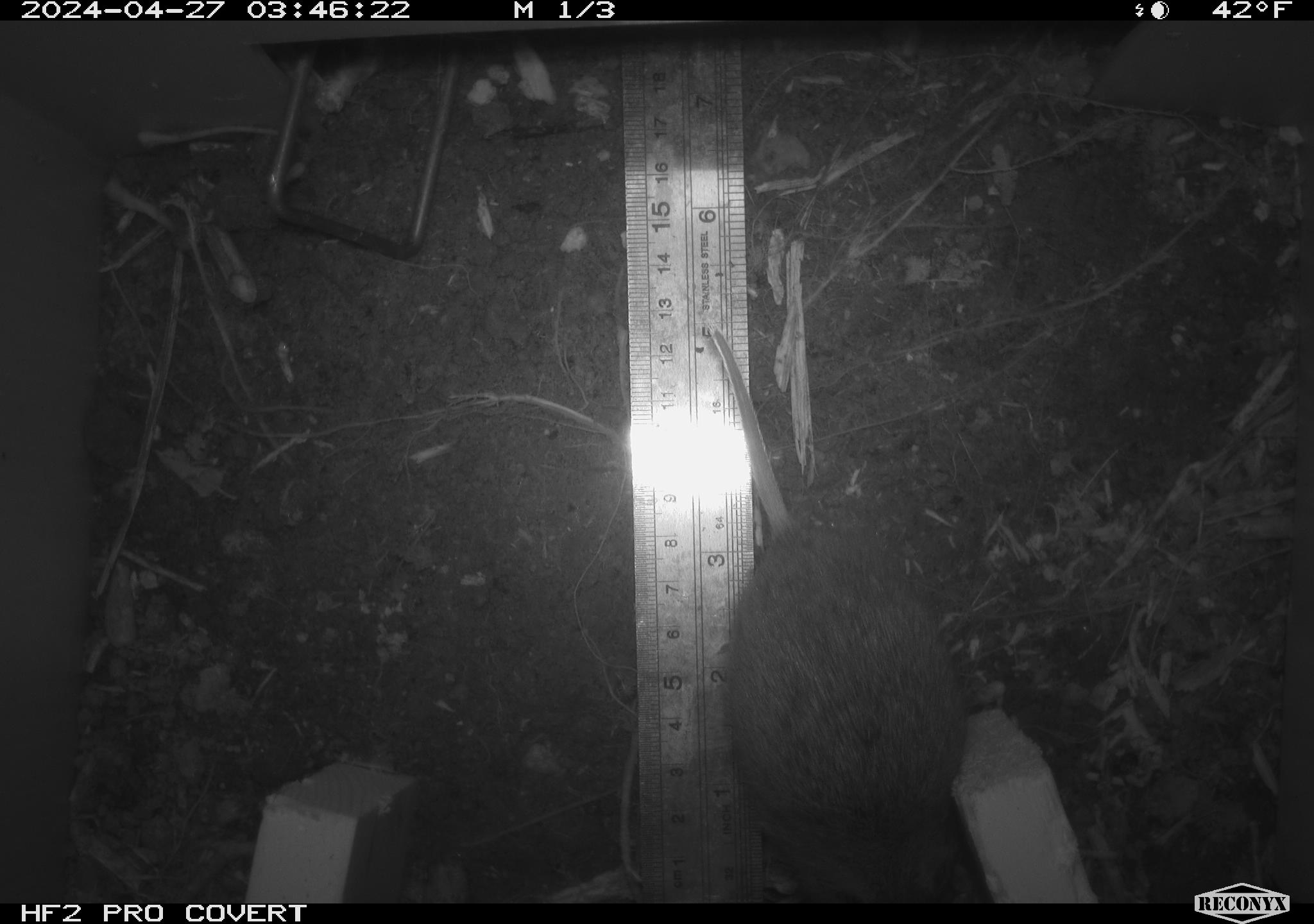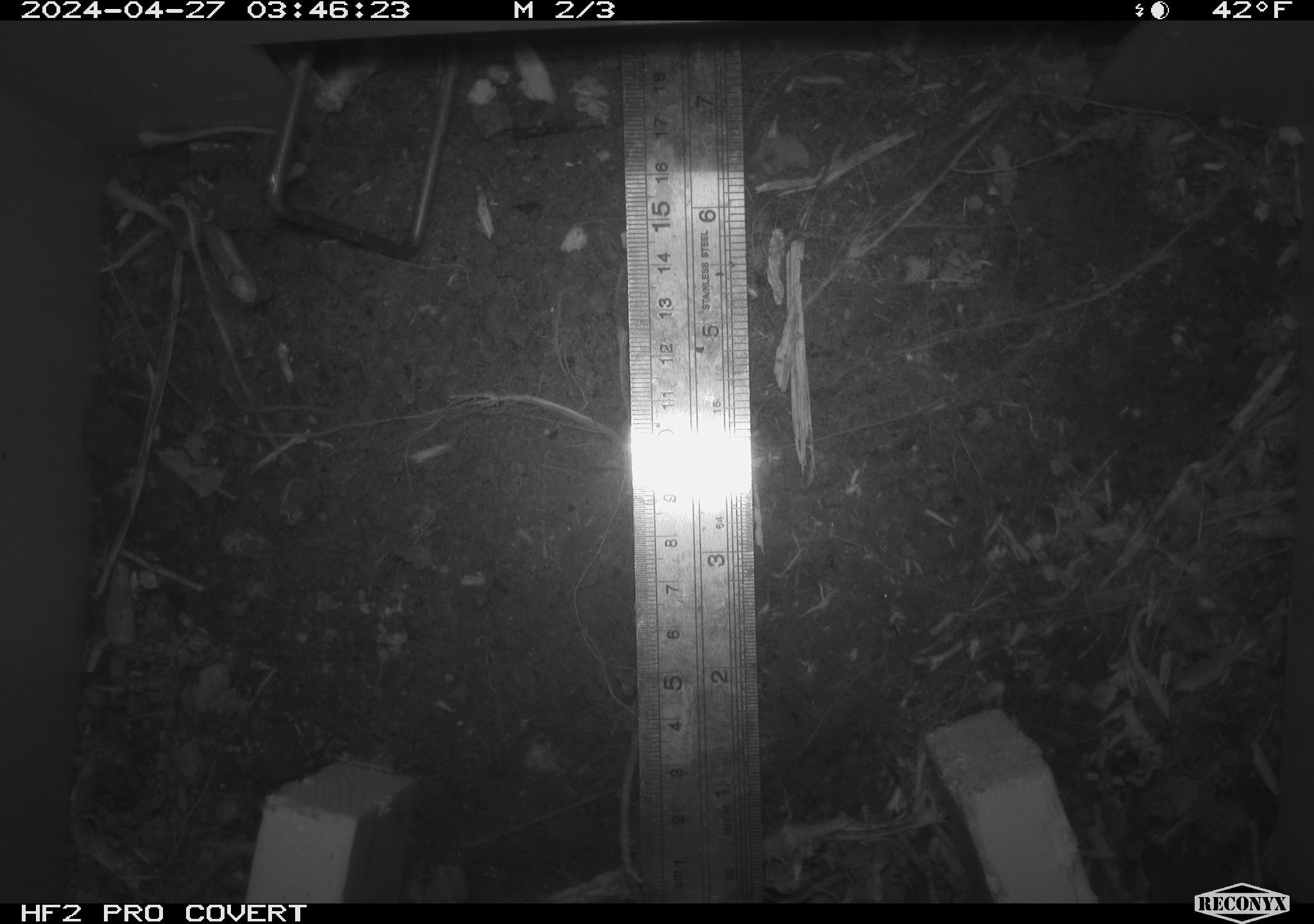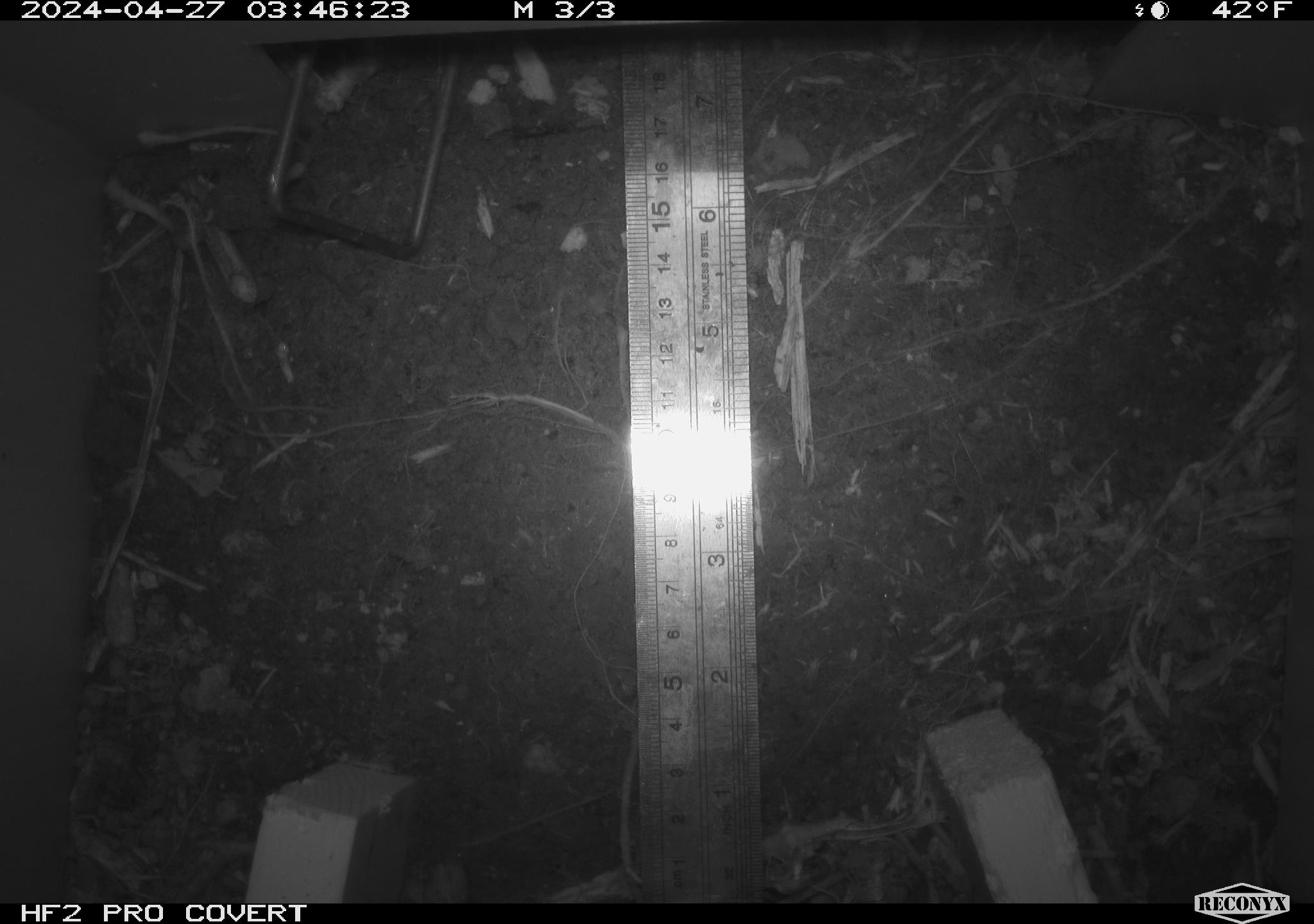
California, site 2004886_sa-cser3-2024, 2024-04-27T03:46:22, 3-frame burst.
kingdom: Animalia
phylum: Chordata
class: Mammalia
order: Rodentia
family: Cricetidae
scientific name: Cricetidae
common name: hamsters, voles, lemmings, and allies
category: cricetidae family